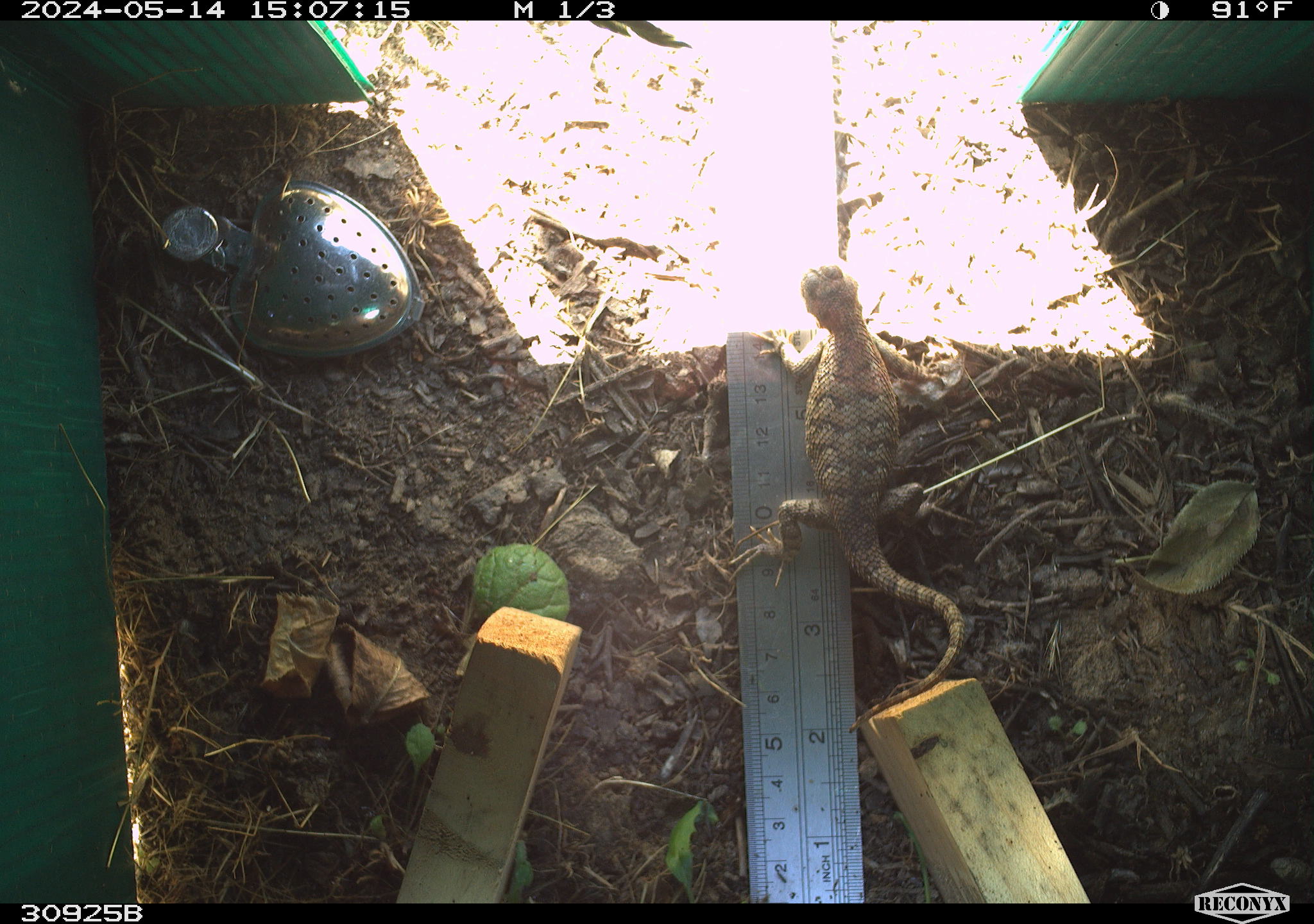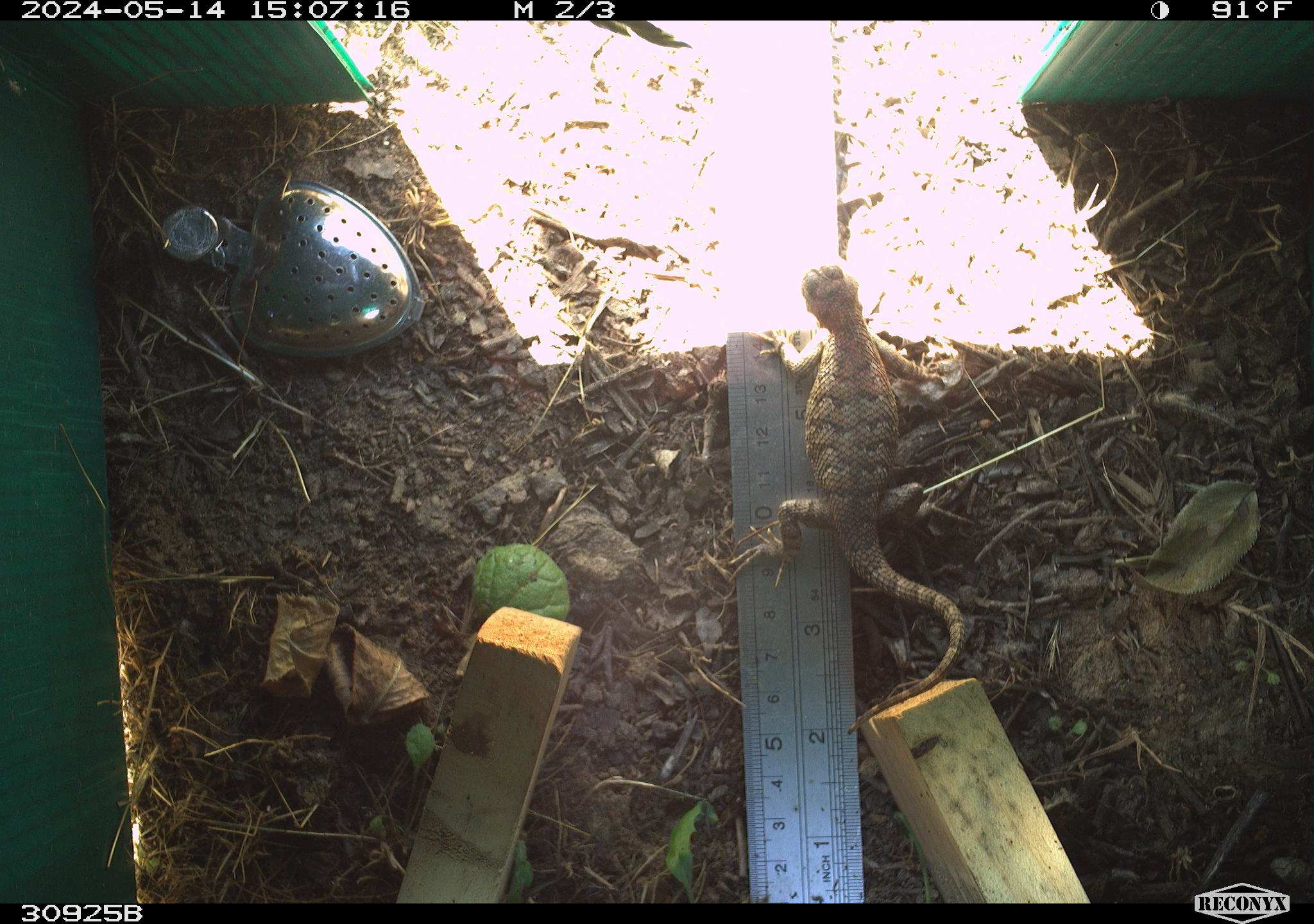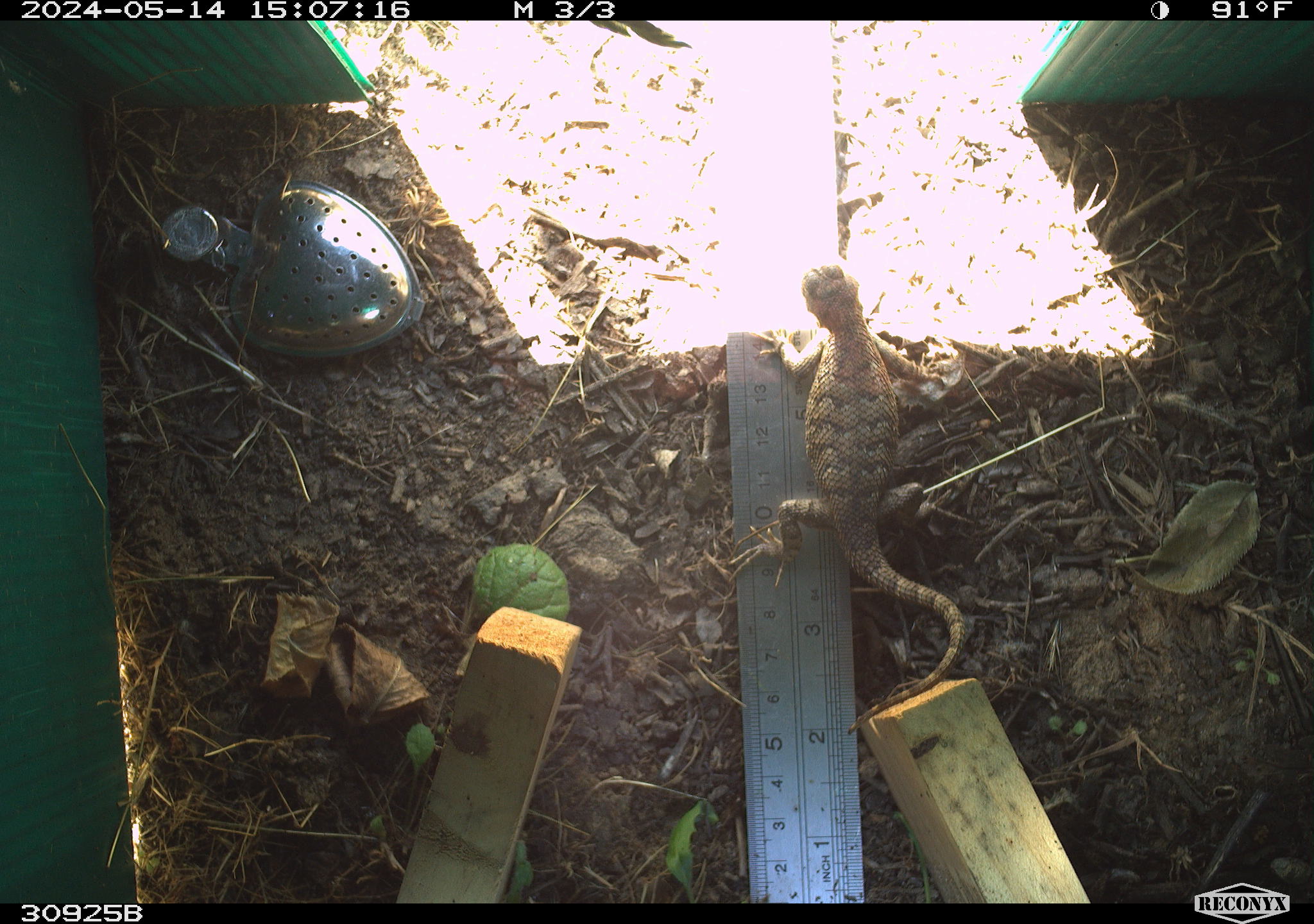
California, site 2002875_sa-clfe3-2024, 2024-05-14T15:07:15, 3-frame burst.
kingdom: Animalia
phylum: Chordata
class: Reptilia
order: Squamata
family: Phrynosomatidae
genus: Sceloporus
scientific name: Sceloporus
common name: spiny lizards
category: sceloporus species